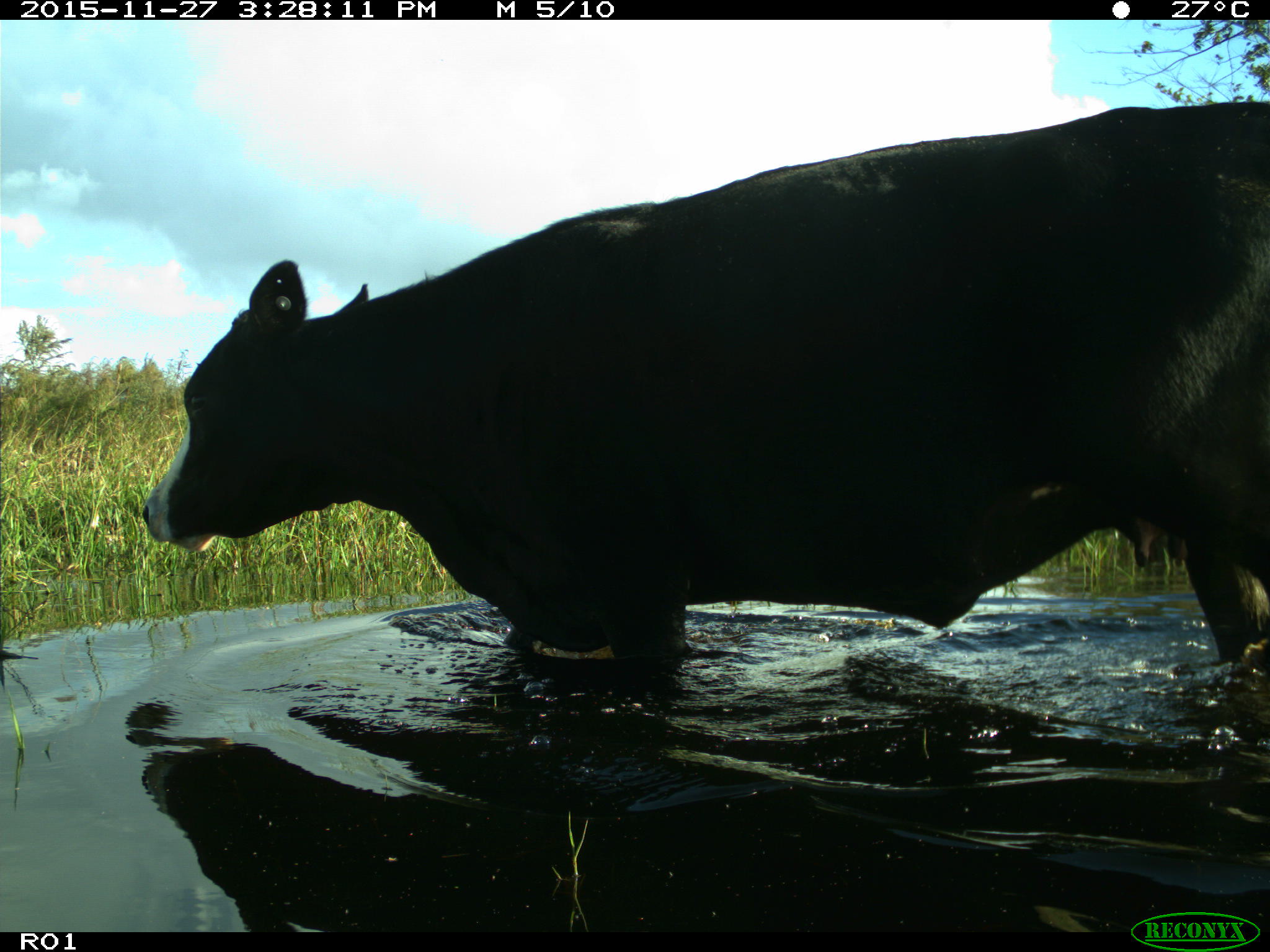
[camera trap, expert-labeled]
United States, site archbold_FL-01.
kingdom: Animalia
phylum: Chordata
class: Mammalia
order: Artiodactyla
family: Bovidae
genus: Bos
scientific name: Bos taurus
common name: domestic cow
Bos taurus (domestic cow).